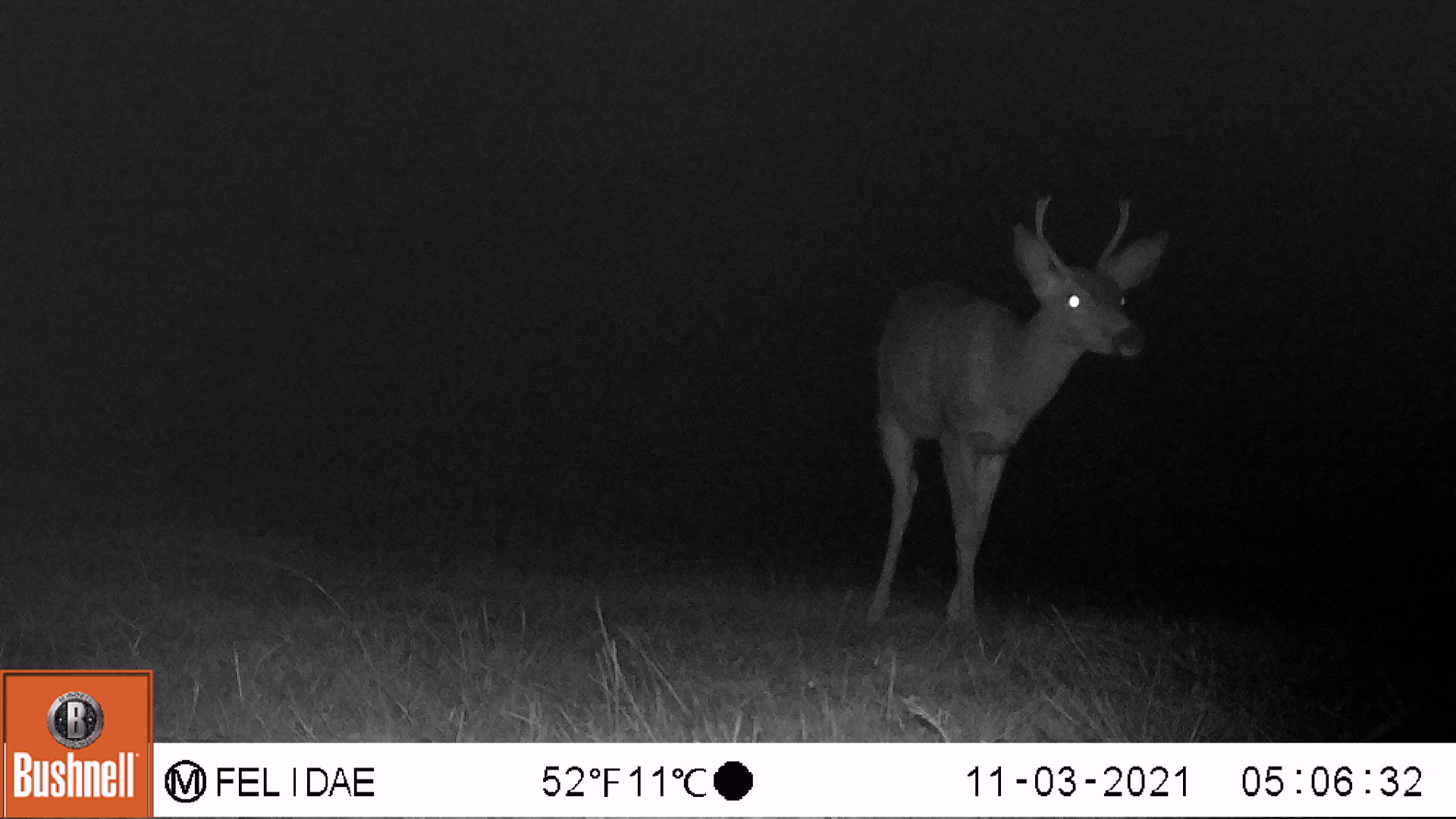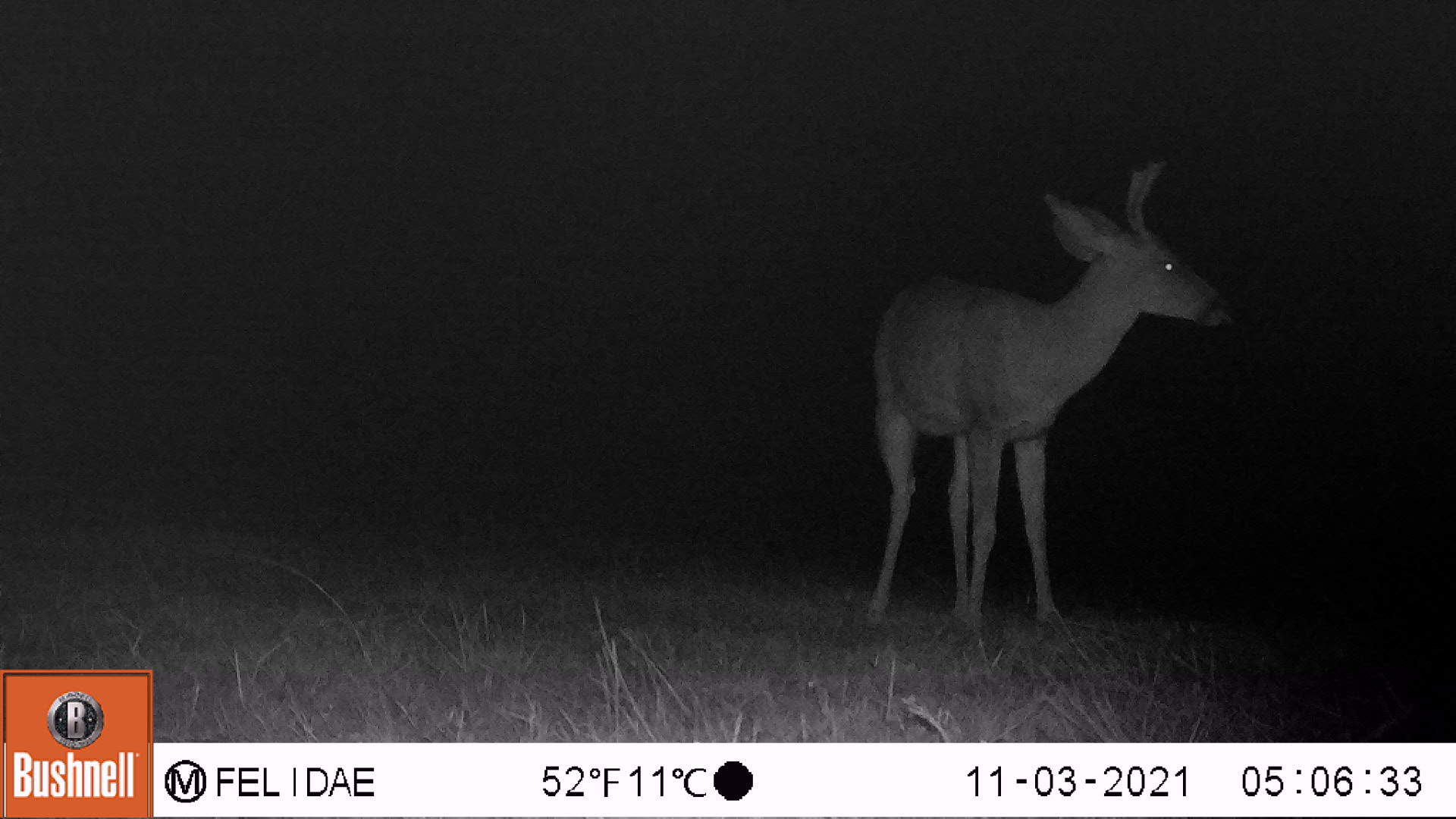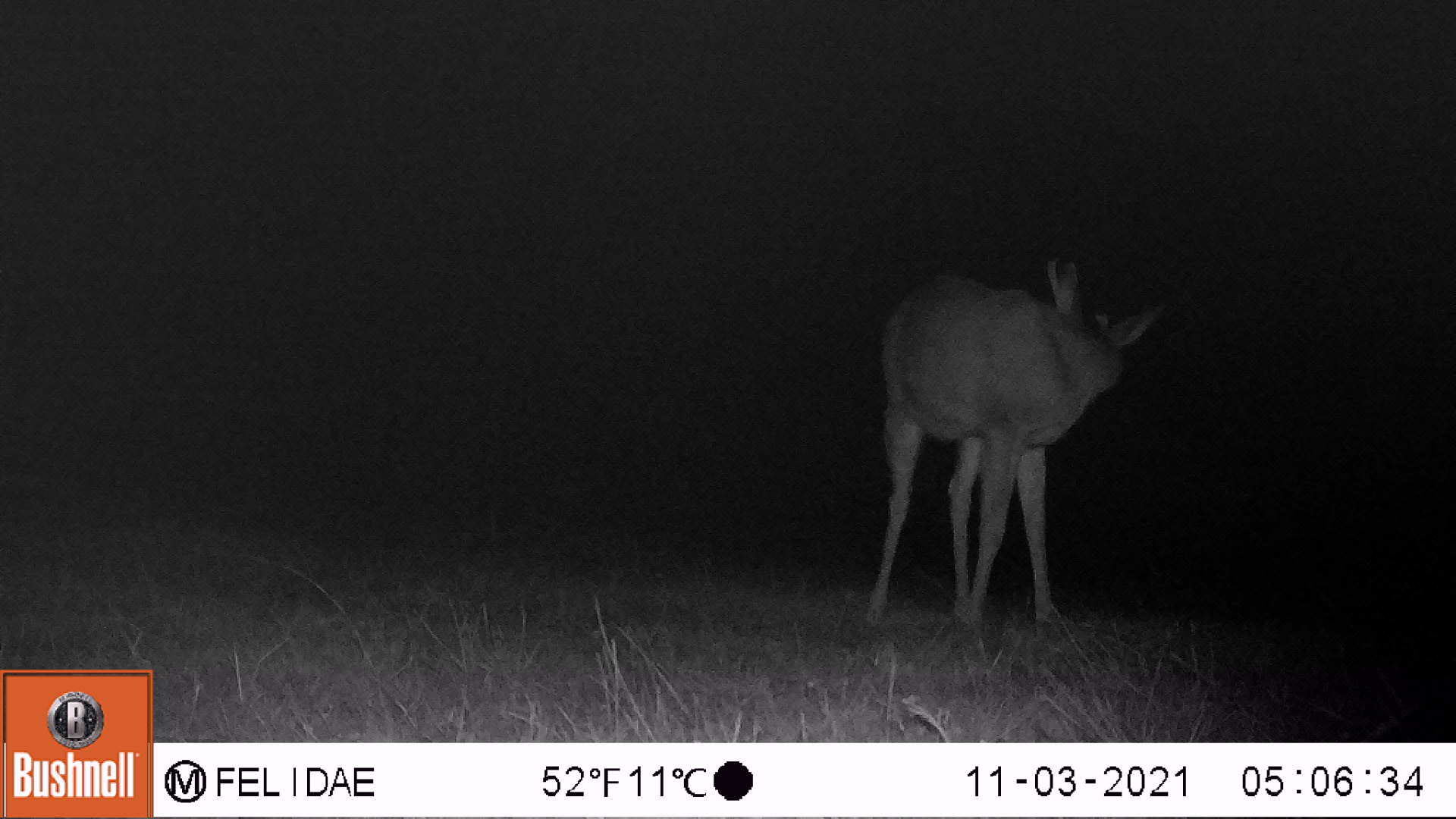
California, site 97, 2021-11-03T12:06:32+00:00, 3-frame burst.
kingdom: Animalia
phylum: Chordata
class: Mammalia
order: Artiodactyla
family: Cervidae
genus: Odocoileus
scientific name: Odocoileus hemionus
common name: mule deer